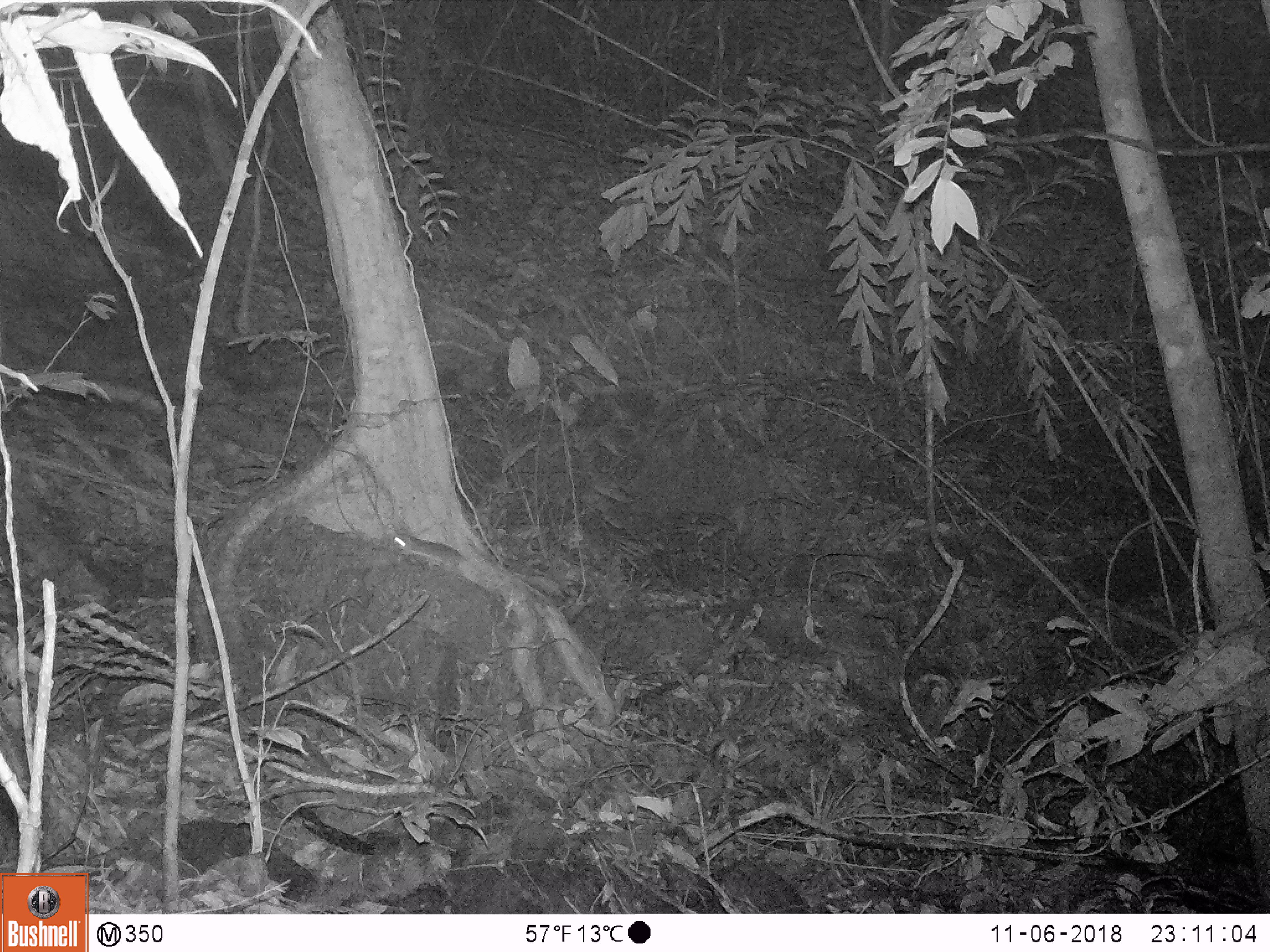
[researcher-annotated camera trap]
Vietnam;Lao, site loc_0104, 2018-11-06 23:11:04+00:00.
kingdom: Animalia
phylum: Chordata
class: Mammalia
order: Rodentia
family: Muridae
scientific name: Muridae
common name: old-world mice and rats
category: unidentified murid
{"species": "unidentified murid (old-world mice and rats) (Muridae)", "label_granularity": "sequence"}